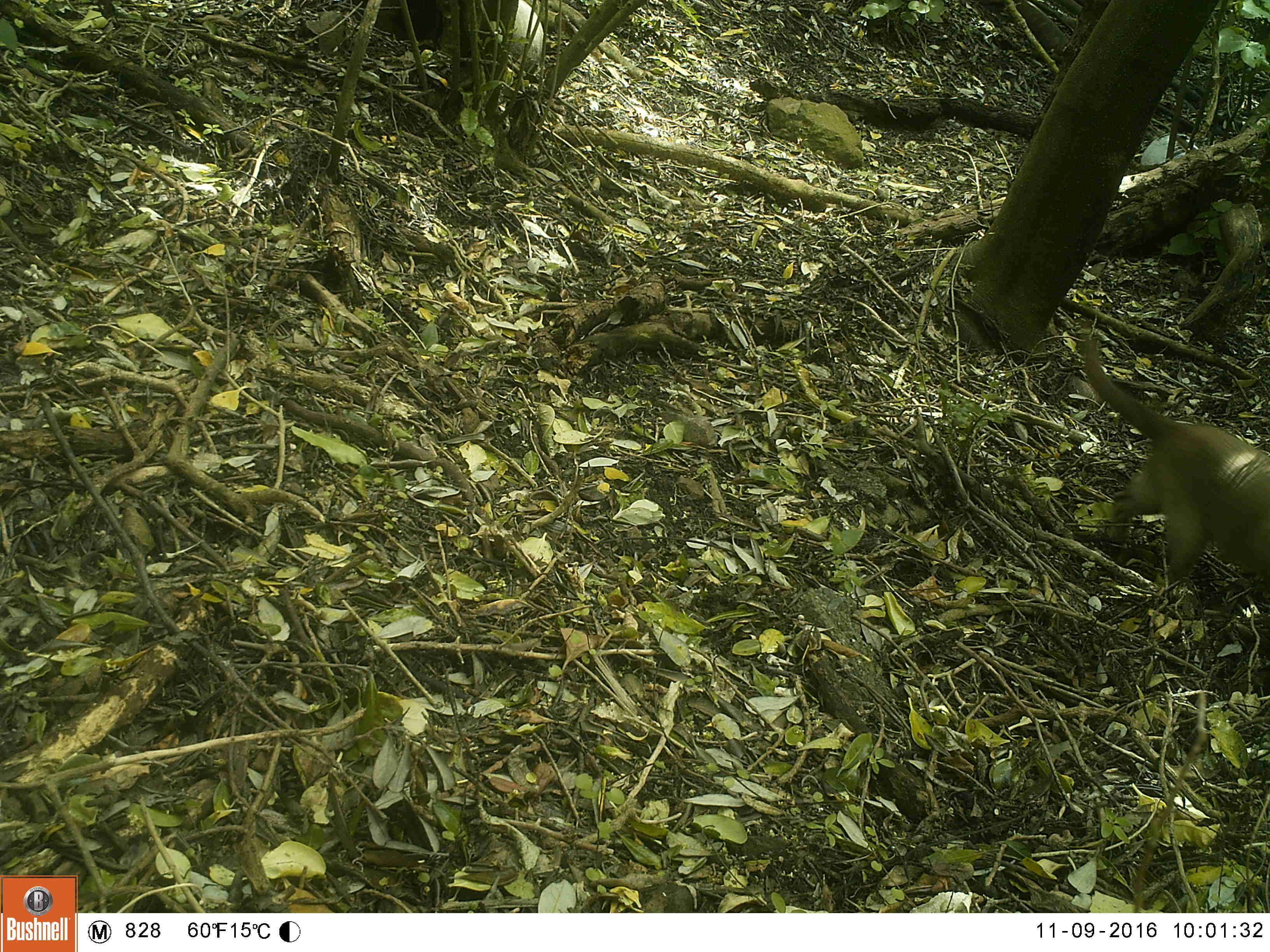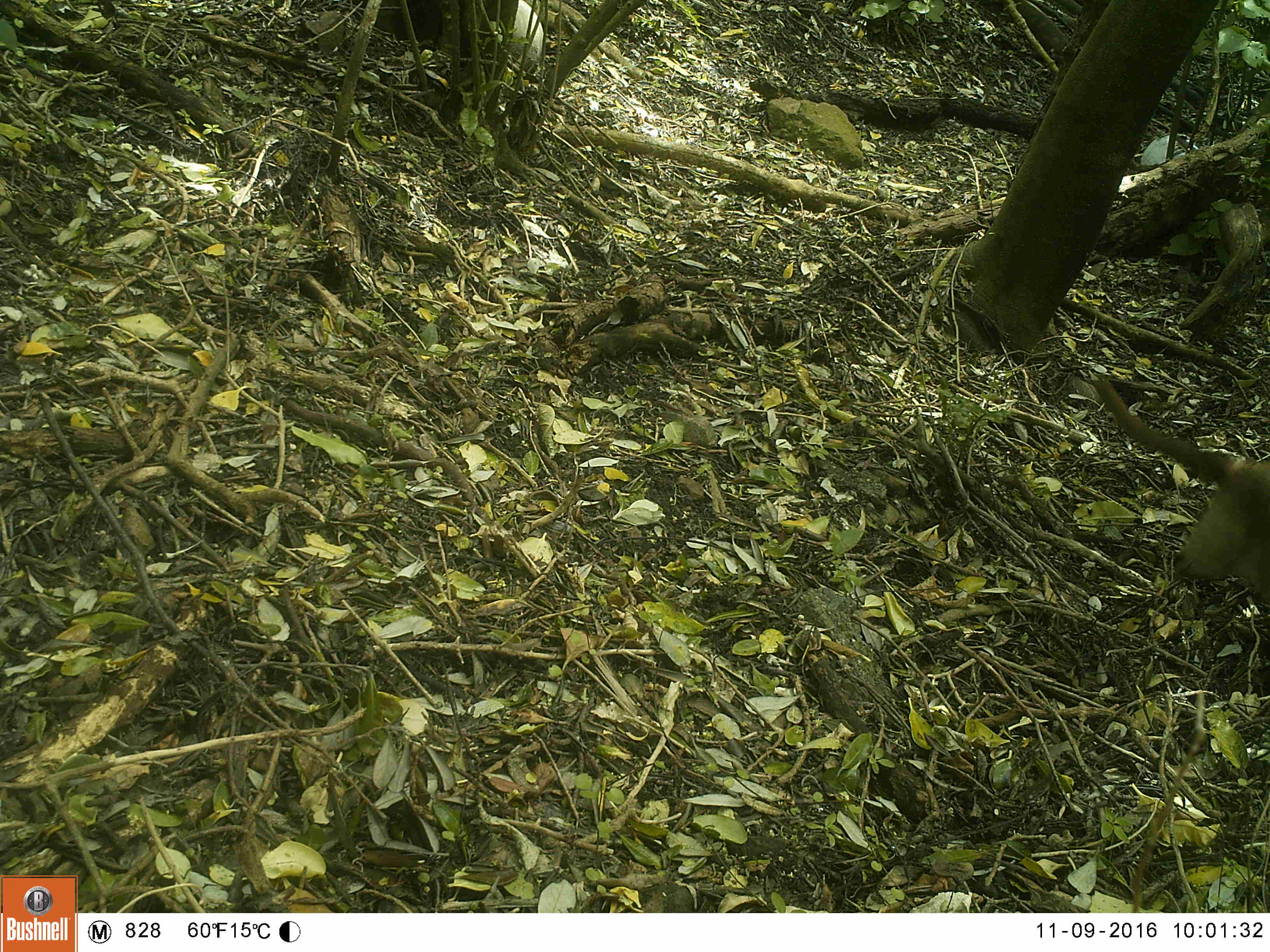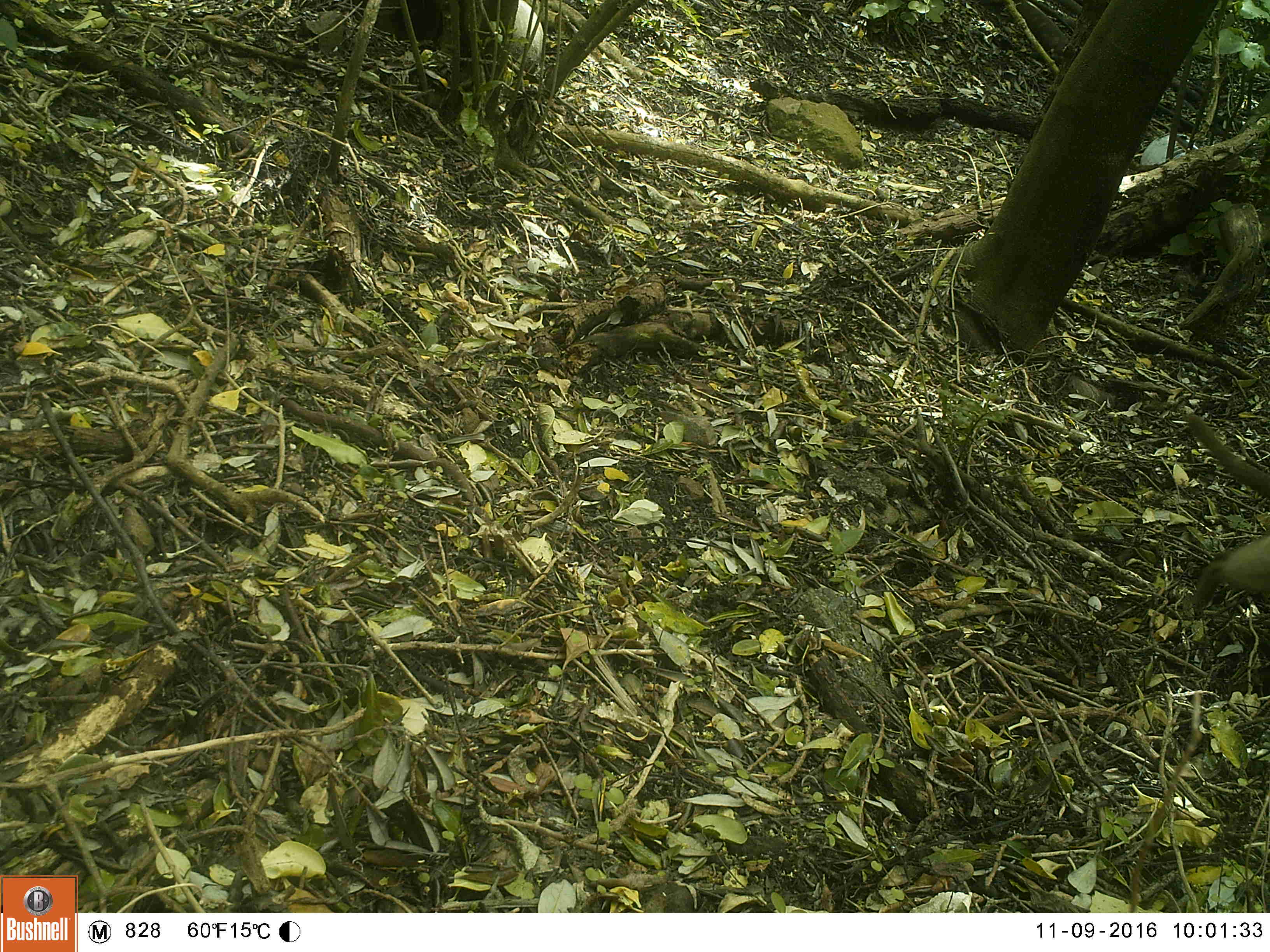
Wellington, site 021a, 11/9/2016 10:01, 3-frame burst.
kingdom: Animalia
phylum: Chordata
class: Mammalia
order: Carnivora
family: Felidae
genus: Felis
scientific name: Felis catus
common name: cat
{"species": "cat (Felis catus)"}